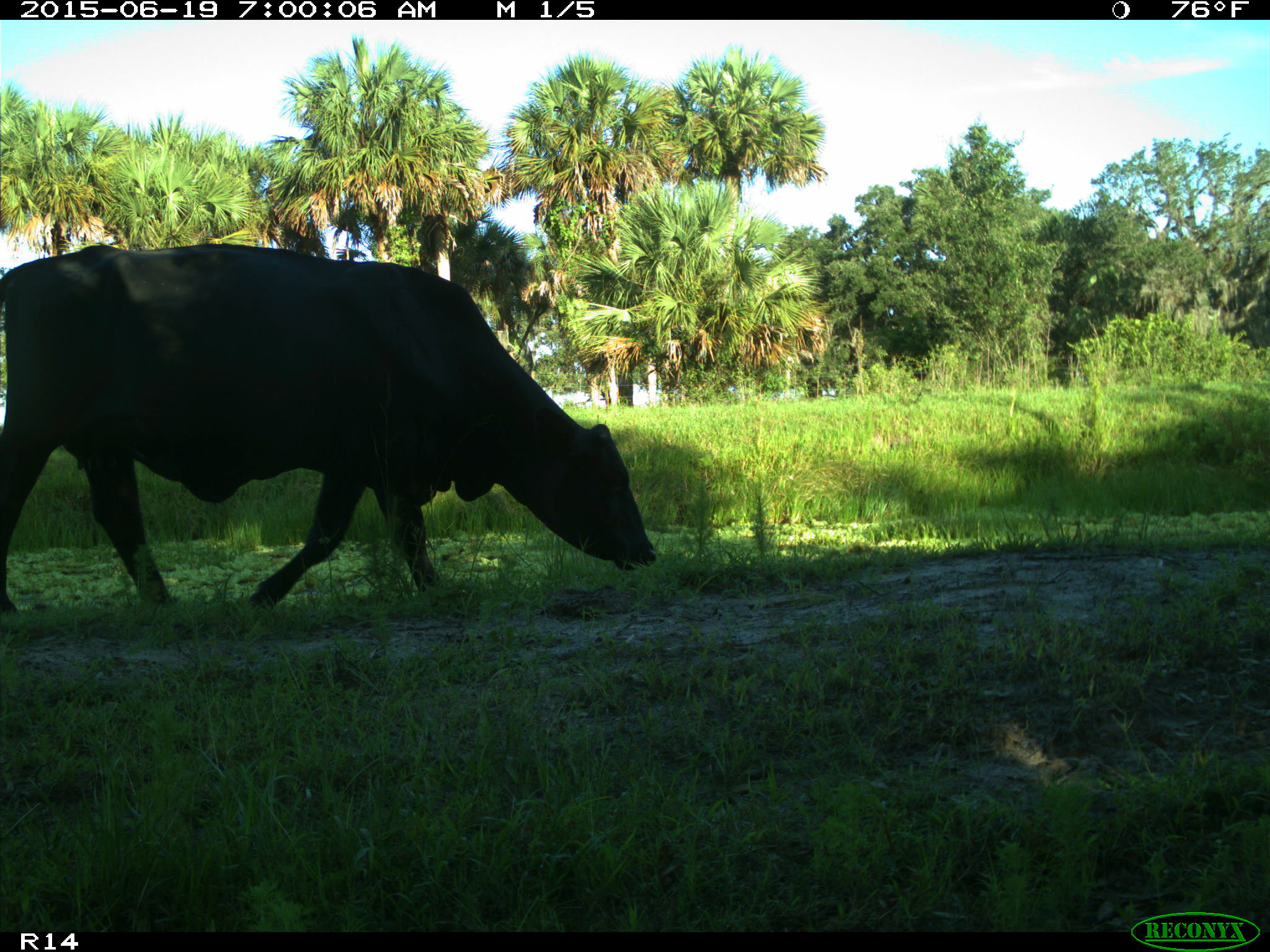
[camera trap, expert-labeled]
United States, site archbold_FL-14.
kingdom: Animalia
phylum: Chordata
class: Mammalia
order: Artiodactyla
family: Bovidae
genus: Bos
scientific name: Bos taurus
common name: domestic cow